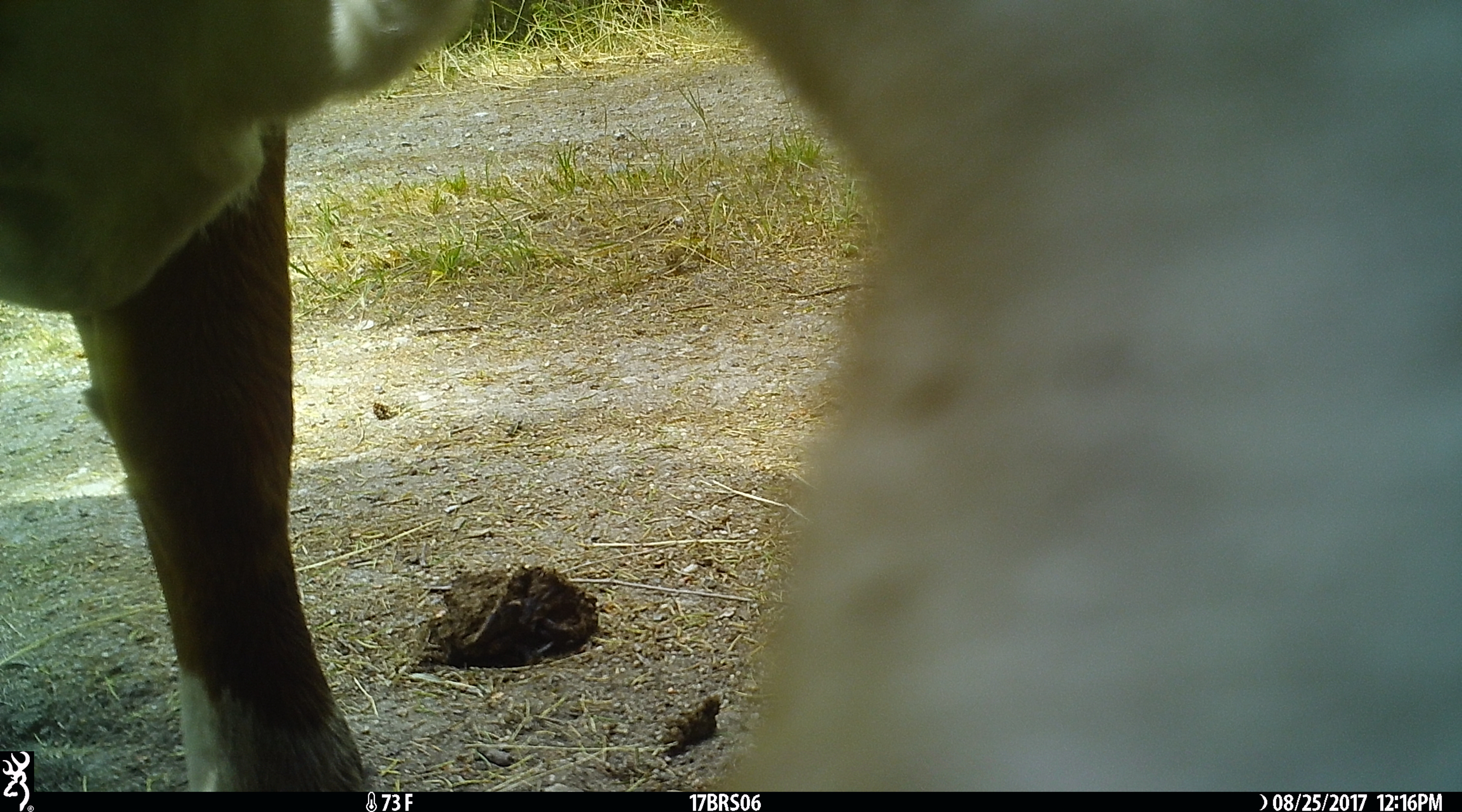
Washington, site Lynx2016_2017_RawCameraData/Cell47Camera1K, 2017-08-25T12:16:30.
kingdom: Animalia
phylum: Chordata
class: Mammalia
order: Artiodactyla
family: Bovidae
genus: Bos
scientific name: Bos taurus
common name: domestic cattle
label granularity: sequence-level